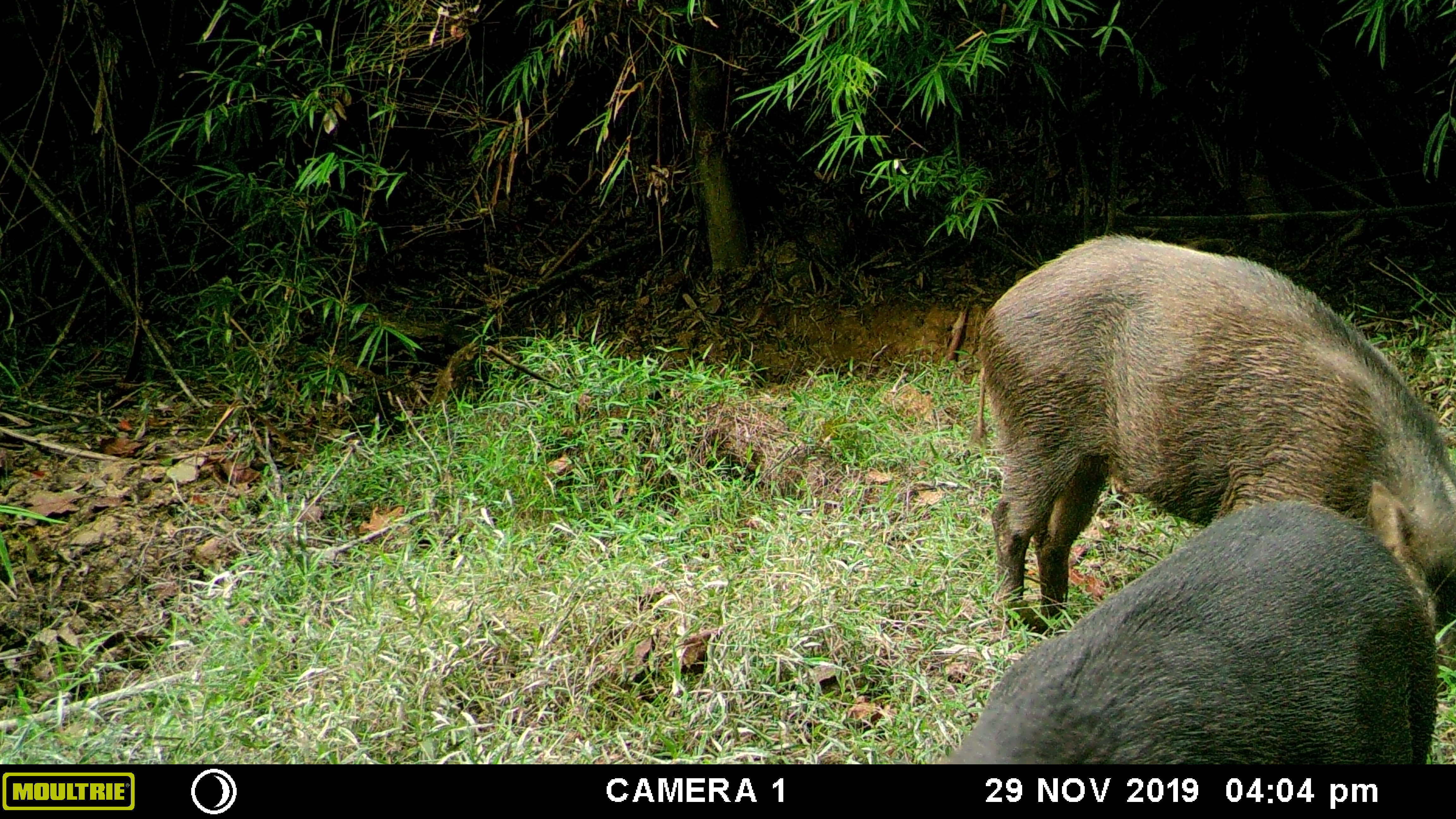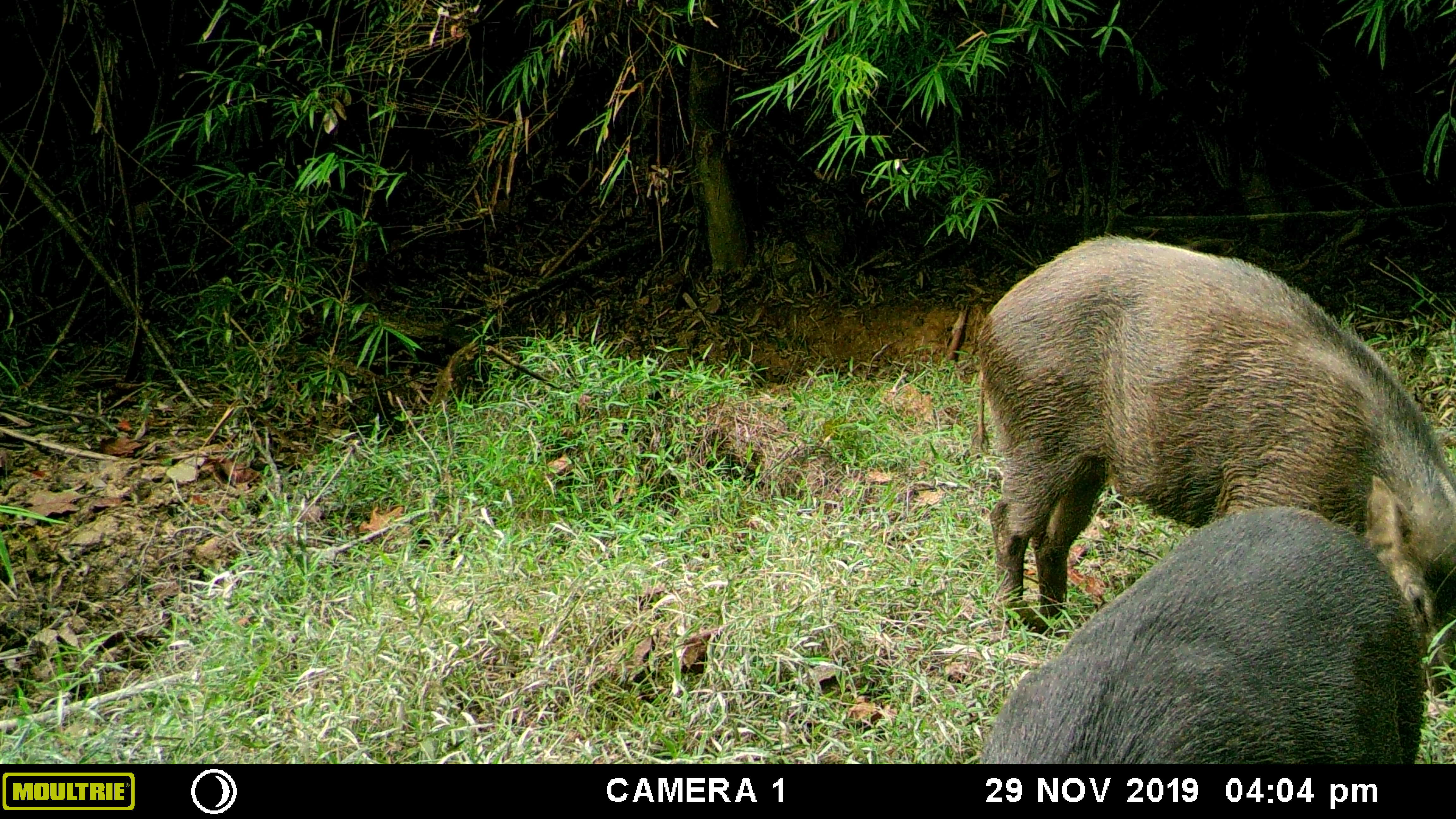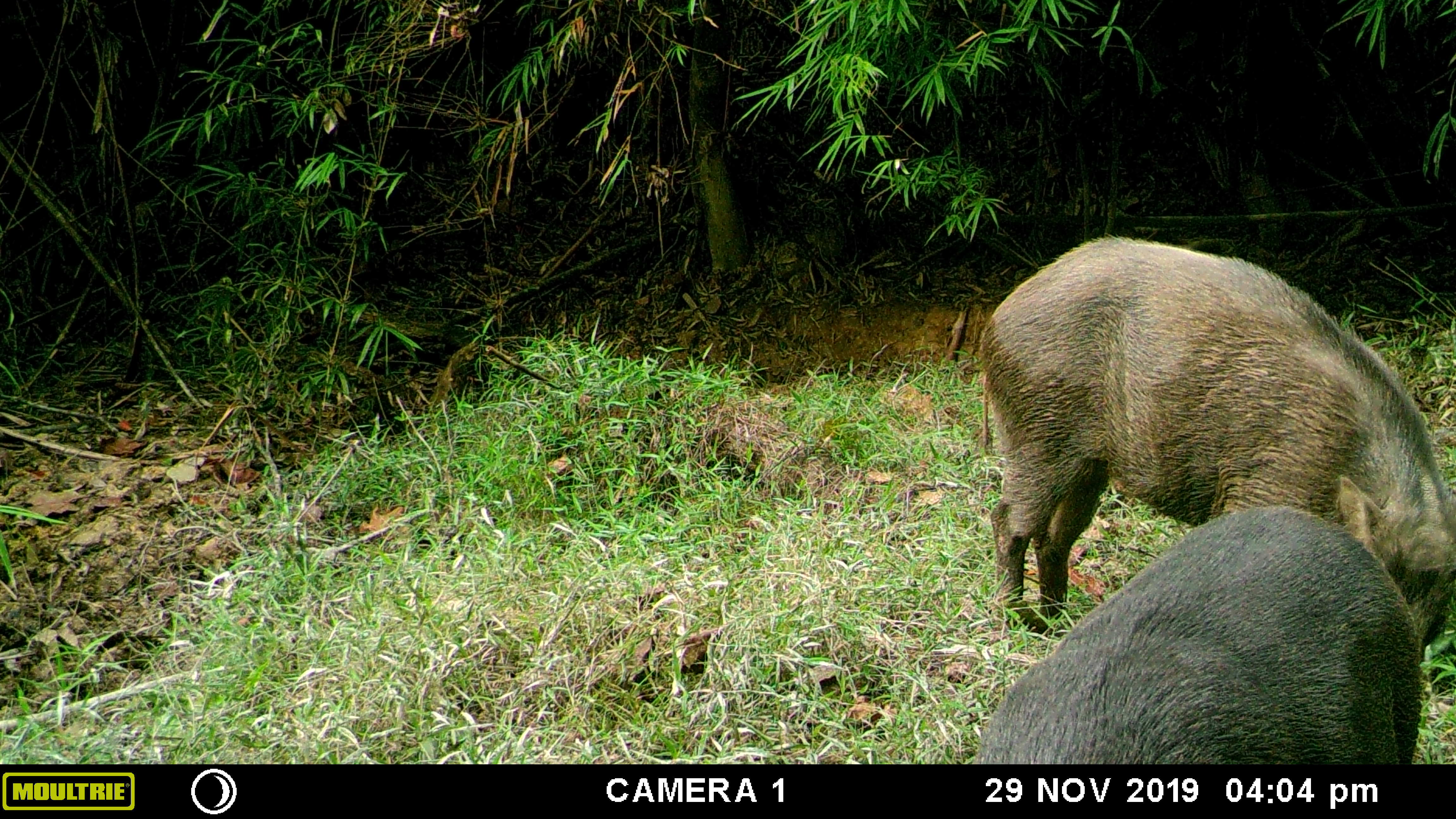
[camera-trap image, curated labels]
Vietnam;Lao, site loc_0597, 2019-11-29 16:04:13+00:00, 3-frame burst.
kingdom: Animalia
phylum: Chordata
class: Mammalia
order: Artiodactyla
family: Suidae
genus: Sus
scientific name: Sus scrofa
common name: eurasian wild pig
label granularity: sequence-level